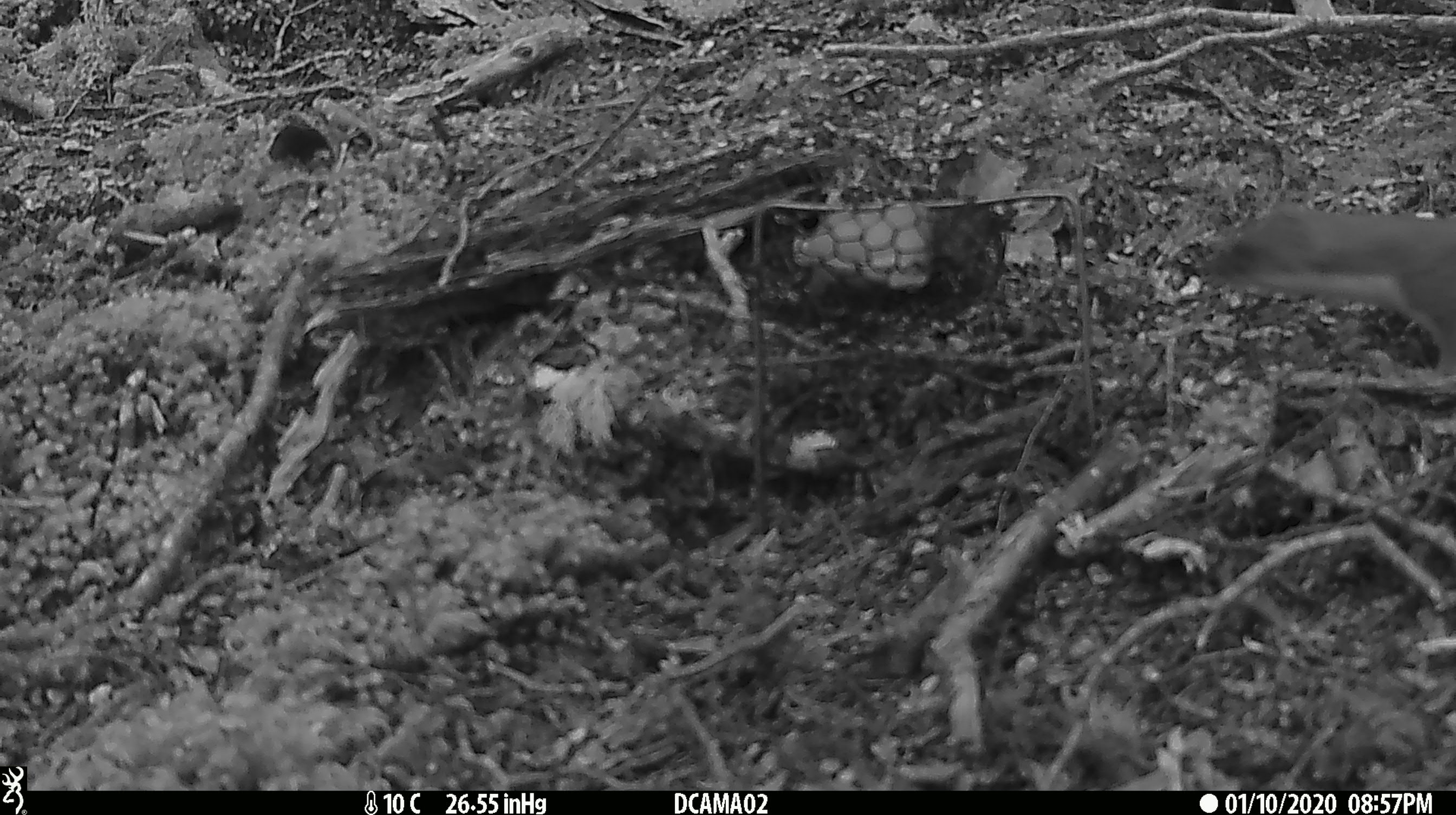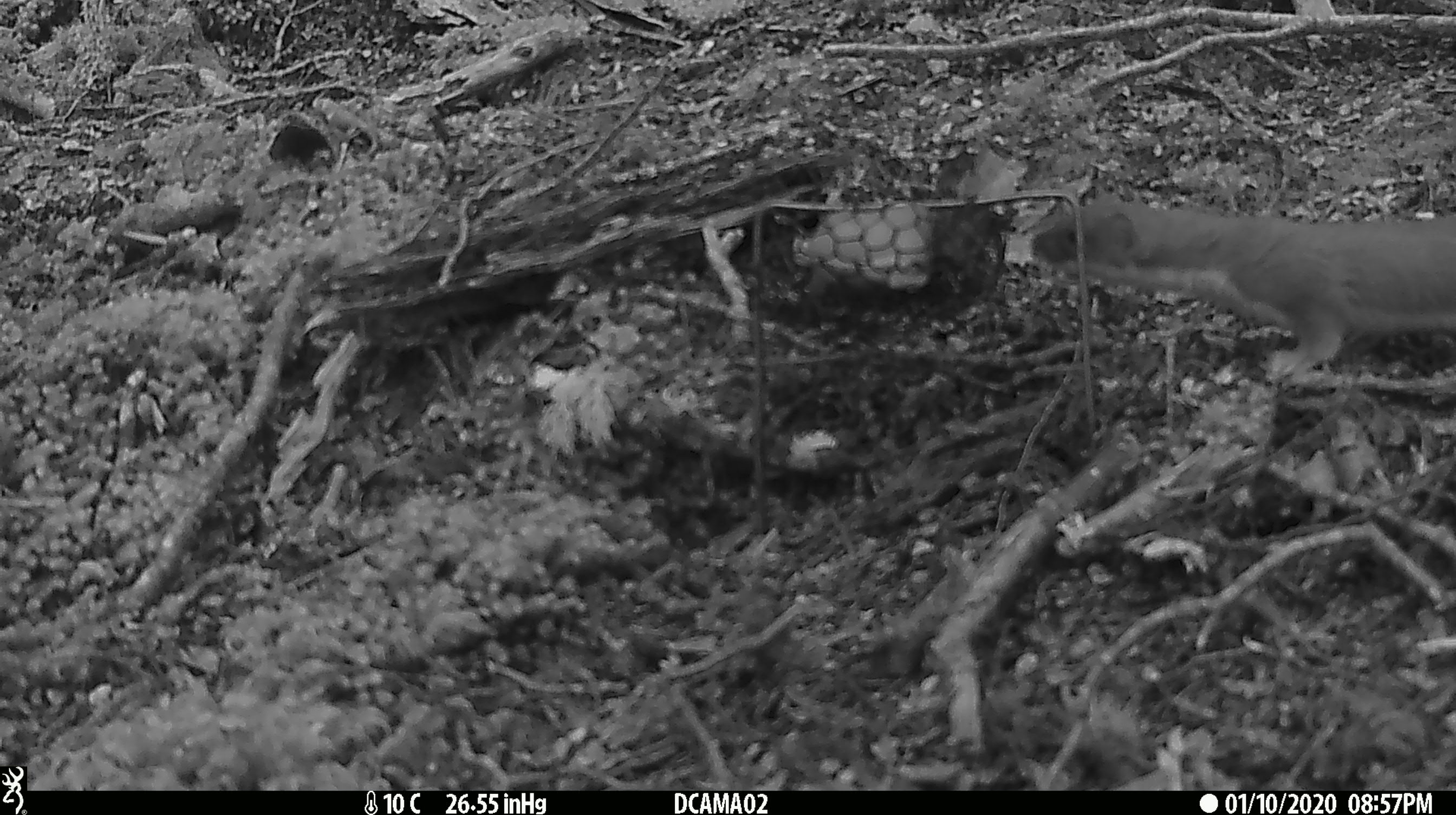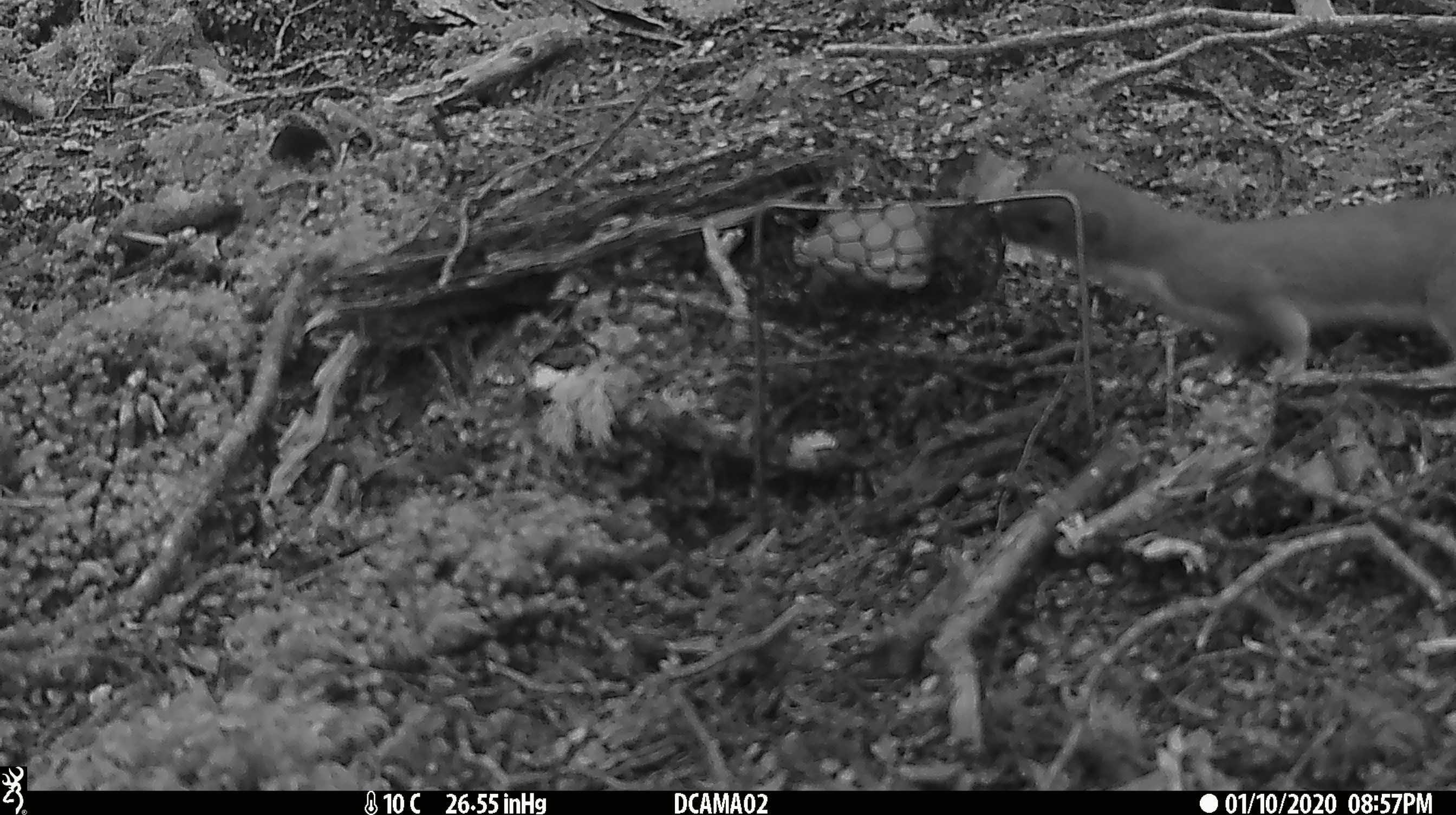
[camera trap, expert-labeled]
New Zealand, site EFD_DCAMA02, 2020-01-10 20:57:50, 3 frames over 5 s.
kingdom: Animalia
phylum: Chordata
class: Mammalia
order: Carnivora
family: Mustelidae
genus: Mustela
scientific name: Mustela erminea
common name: stoat